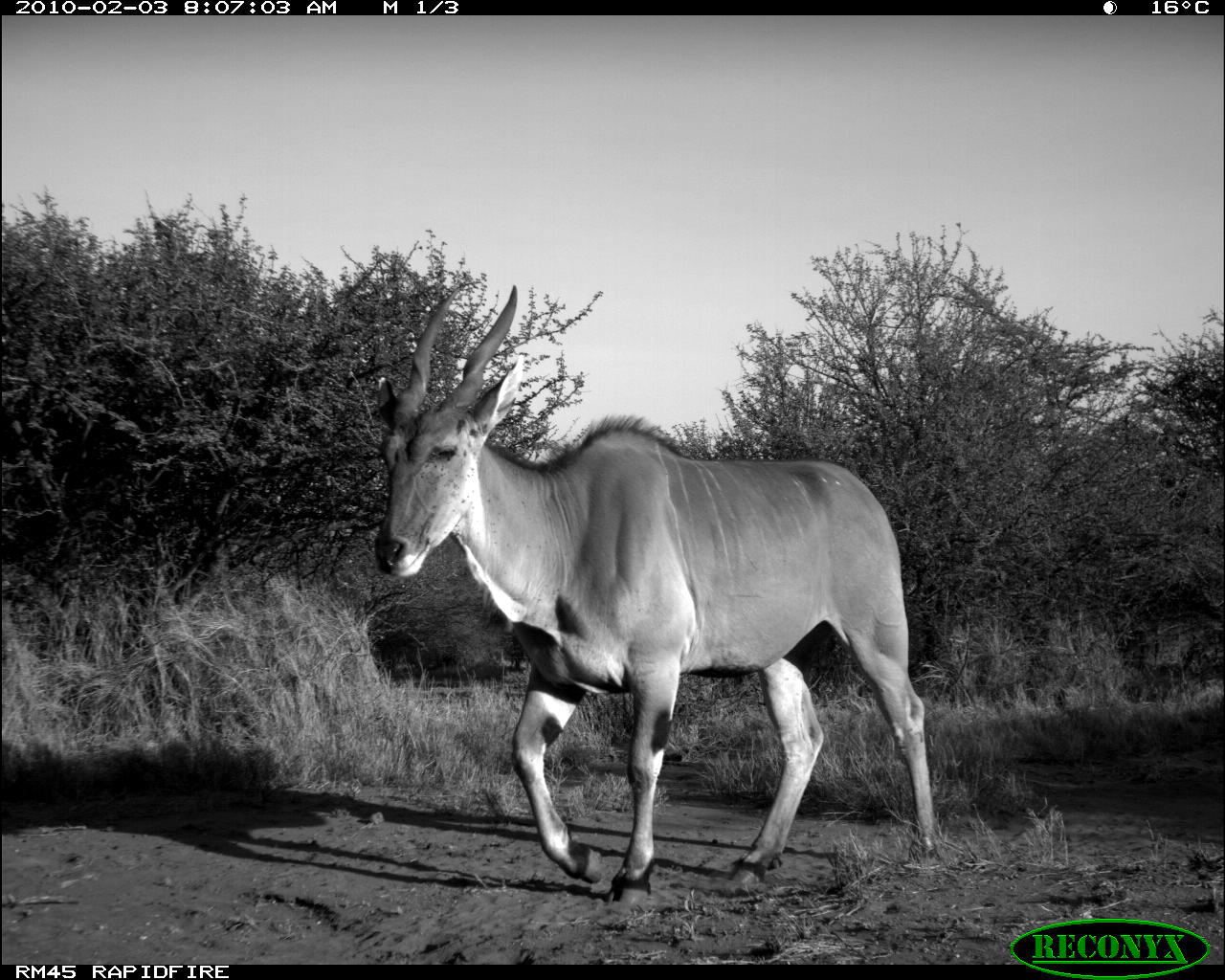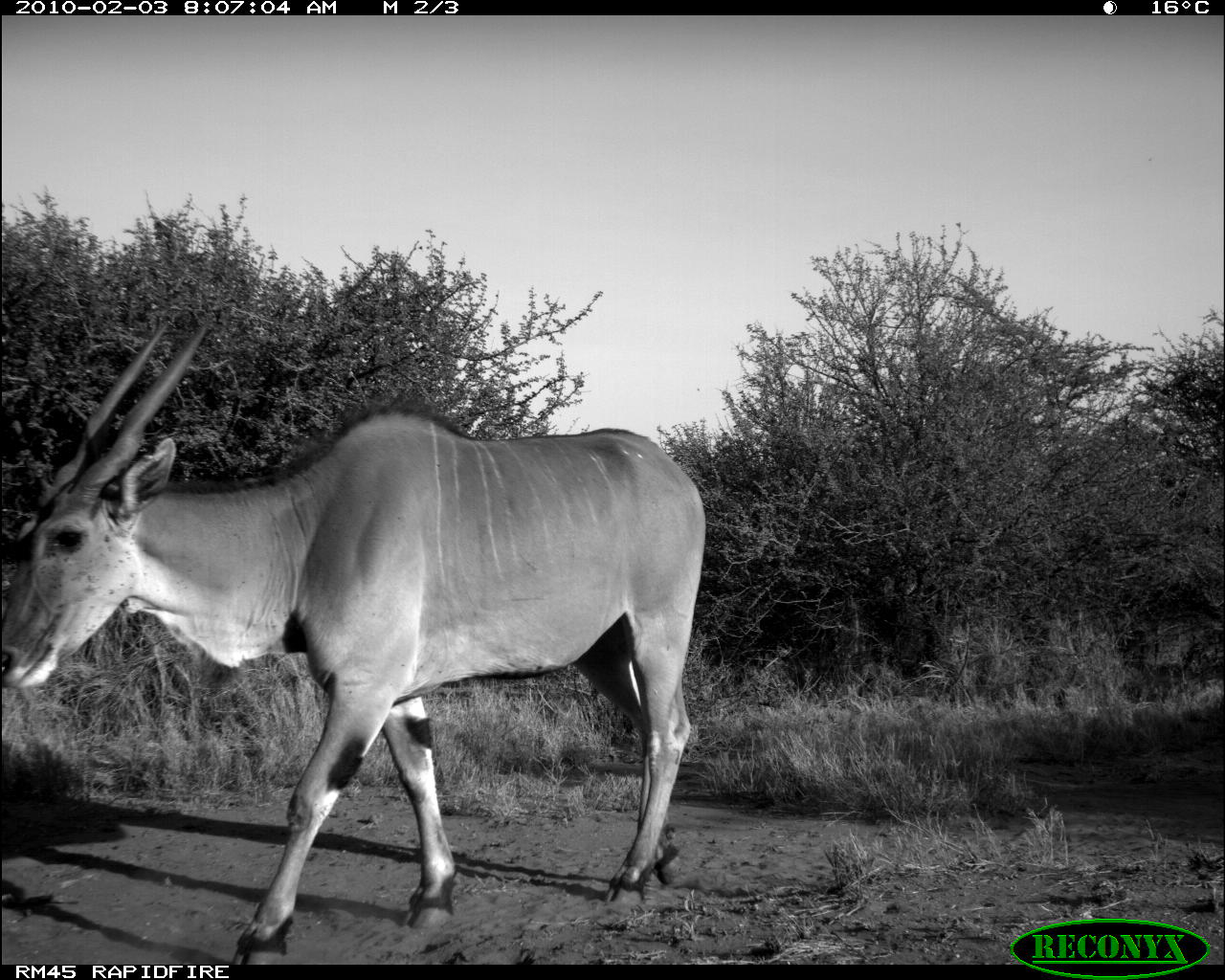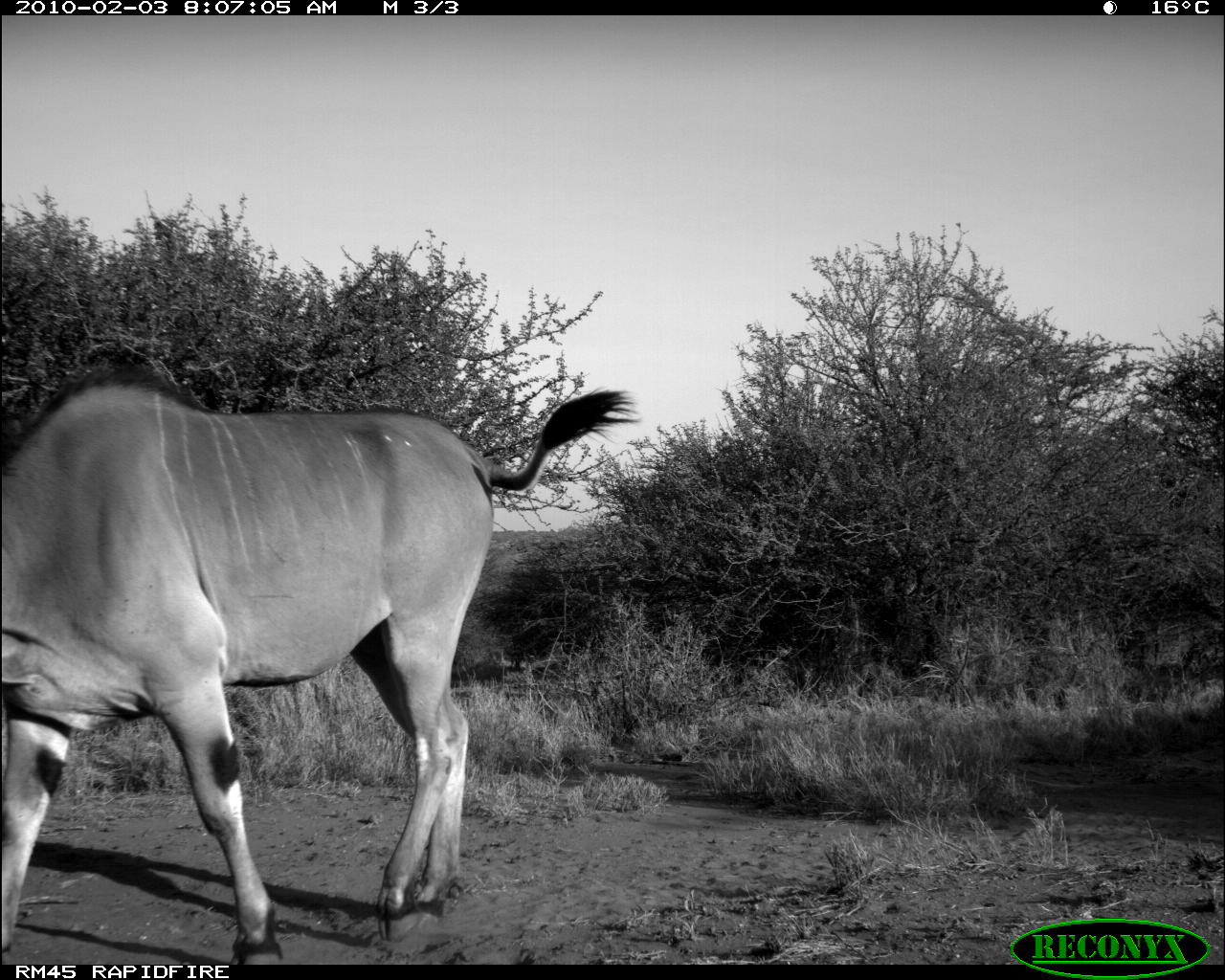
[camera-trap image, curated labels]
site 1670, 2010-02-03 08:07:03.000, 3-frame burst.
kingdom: Animalia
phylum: Chordata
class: Mammalia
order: Artiodactyla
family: Bovidae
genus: Tragelaphus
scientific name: Tragelaphus oryx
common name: eland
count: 1